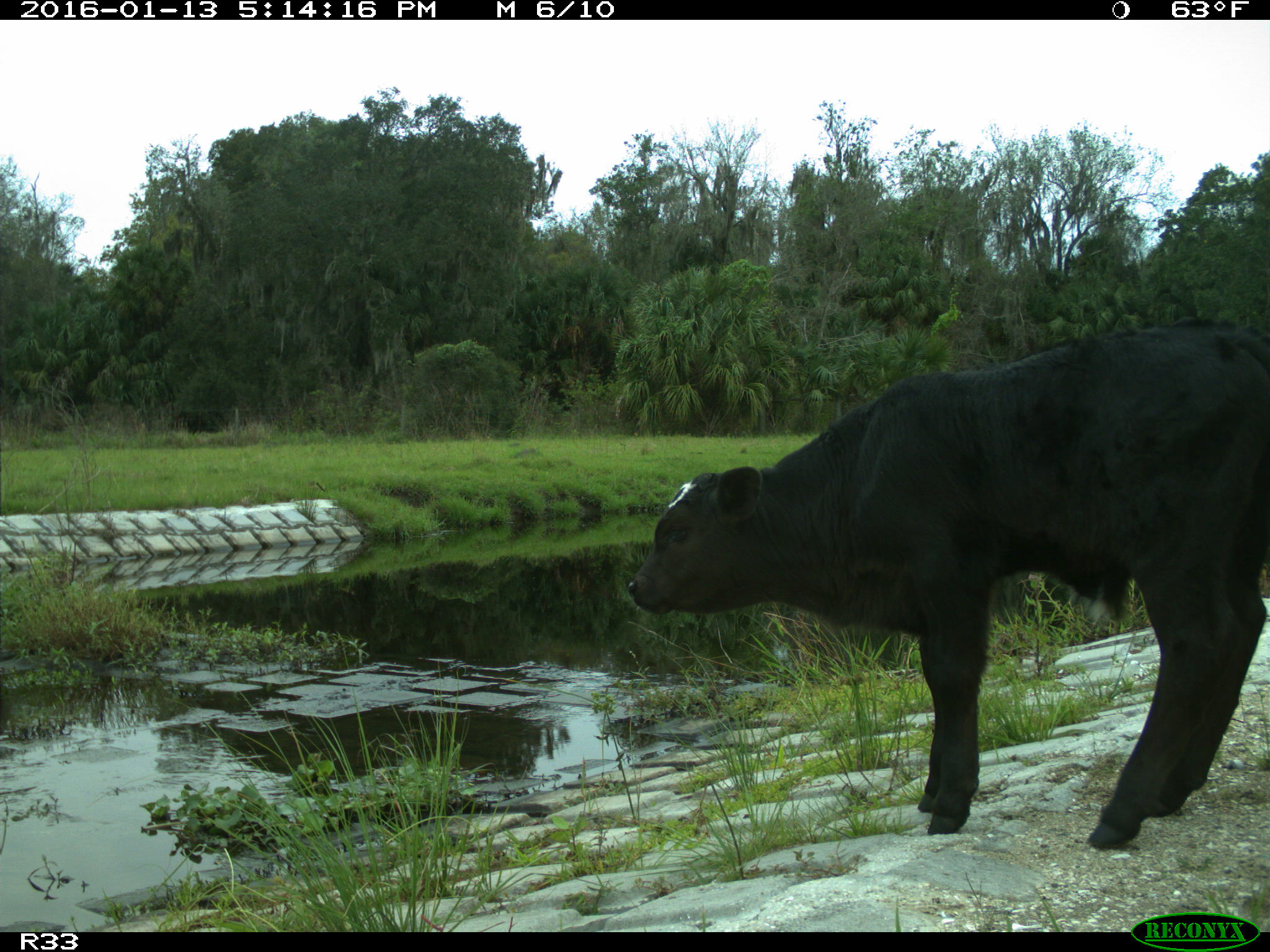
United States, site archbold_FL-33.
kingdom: Animalia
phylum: Chordata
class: Mammalia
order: Artiodactyla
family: Bovidae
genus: Bos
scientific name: Bos taurus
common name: domestic cow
Bos taurus (domestic cow).